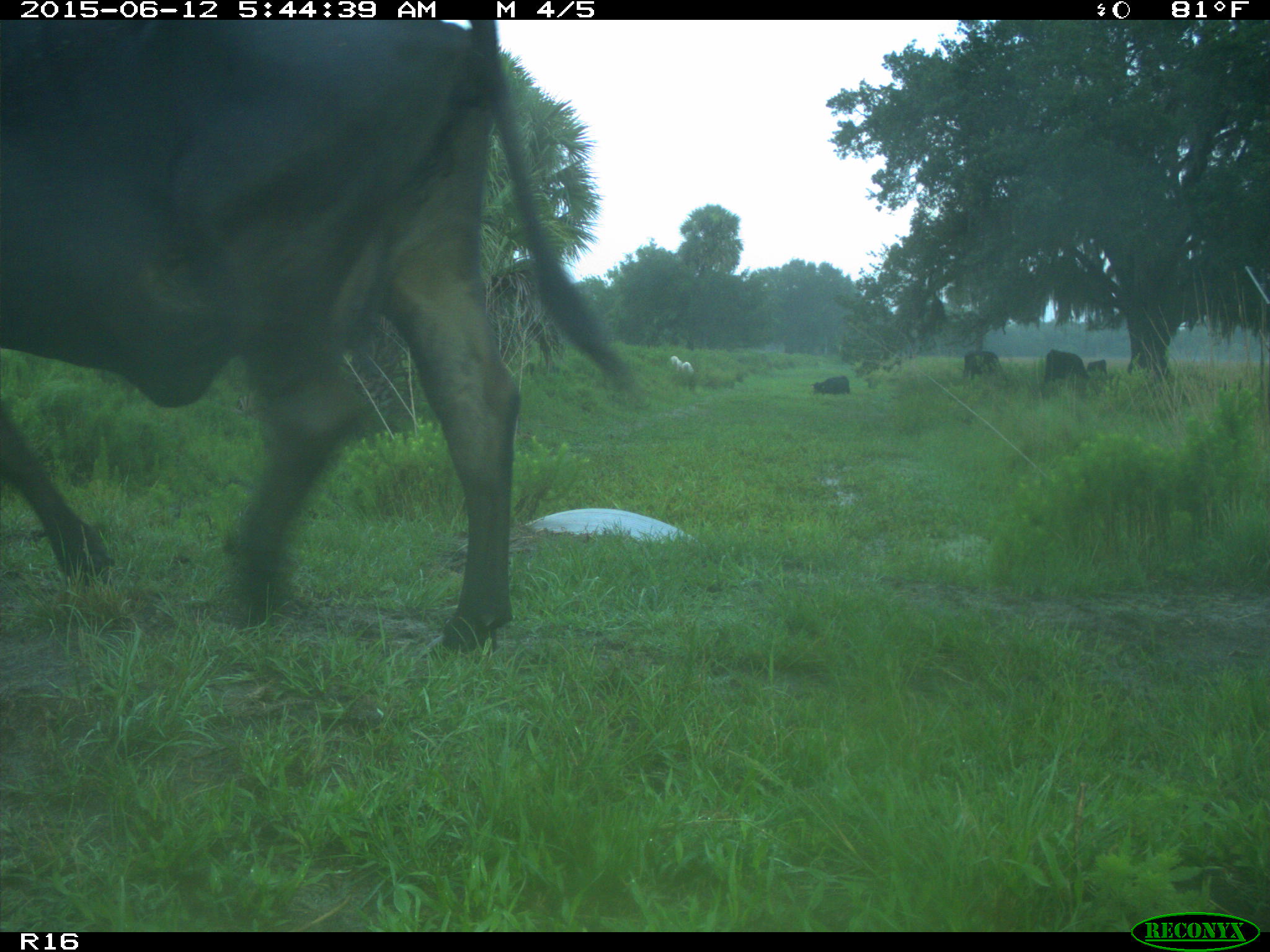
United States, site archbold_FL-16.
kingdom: Animalia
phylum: Chordata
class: Mammalia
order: Artiodactyla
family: Bovidae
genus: Bos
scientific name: Bos taurus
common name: domestic cow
Bos taurus (domestic cow).